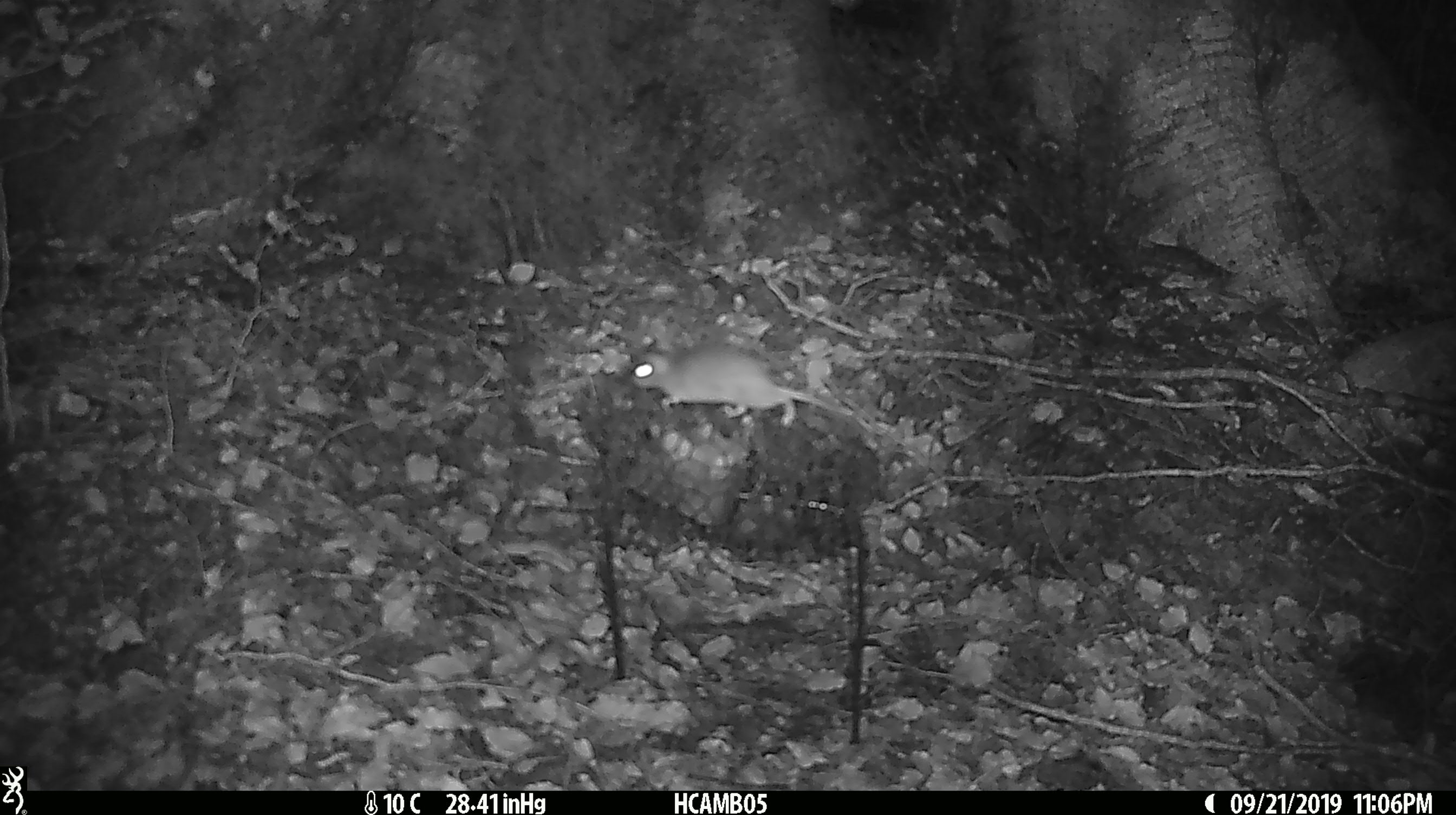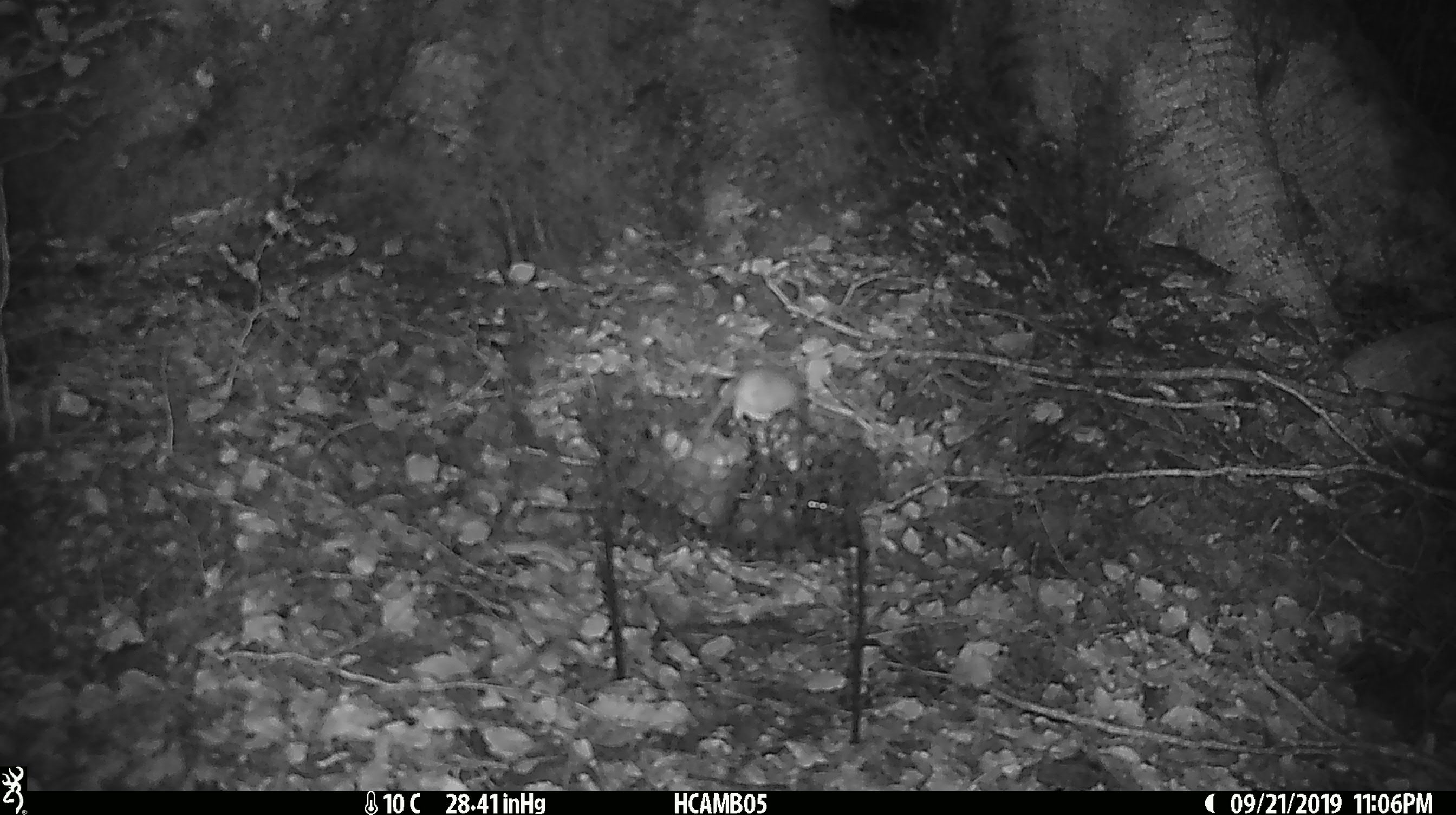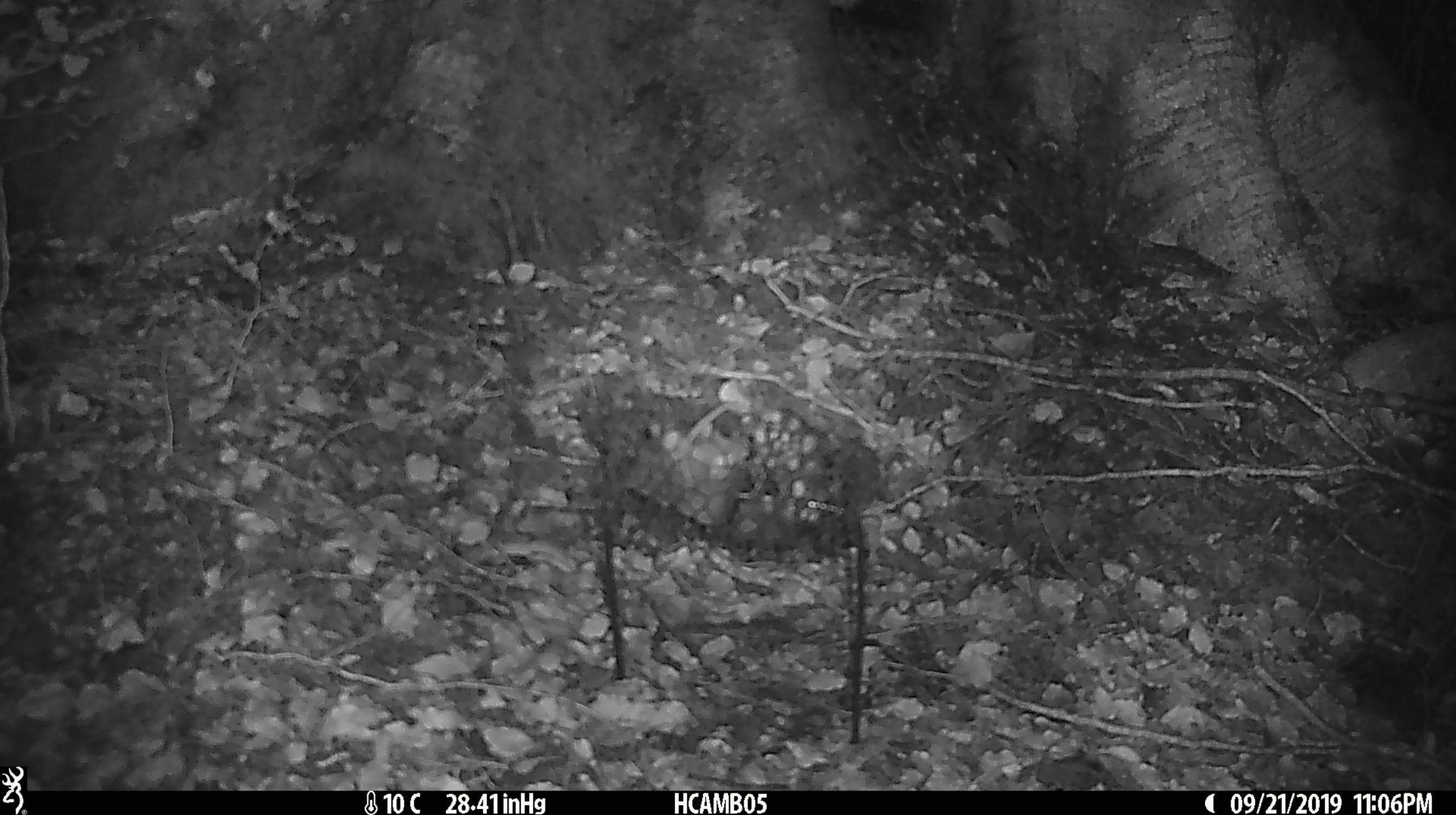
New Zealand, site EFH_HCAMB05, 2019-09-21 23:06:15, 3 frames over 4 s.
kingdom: Animalia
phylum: Chordata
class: Mammalia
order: Rodentia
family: Muridae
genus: Mus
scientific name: Mus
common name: mouse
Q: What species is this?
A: Mouse (Mus).